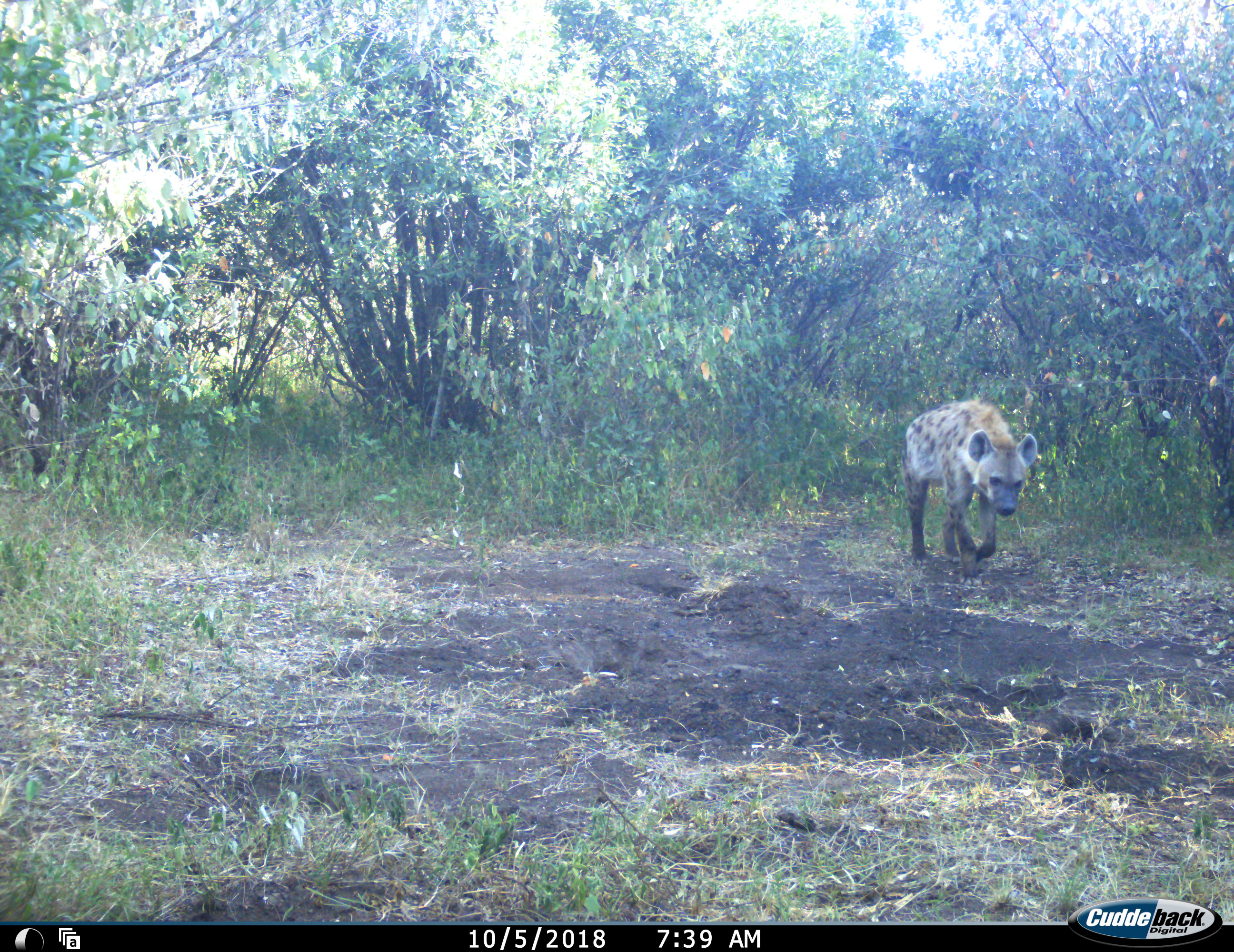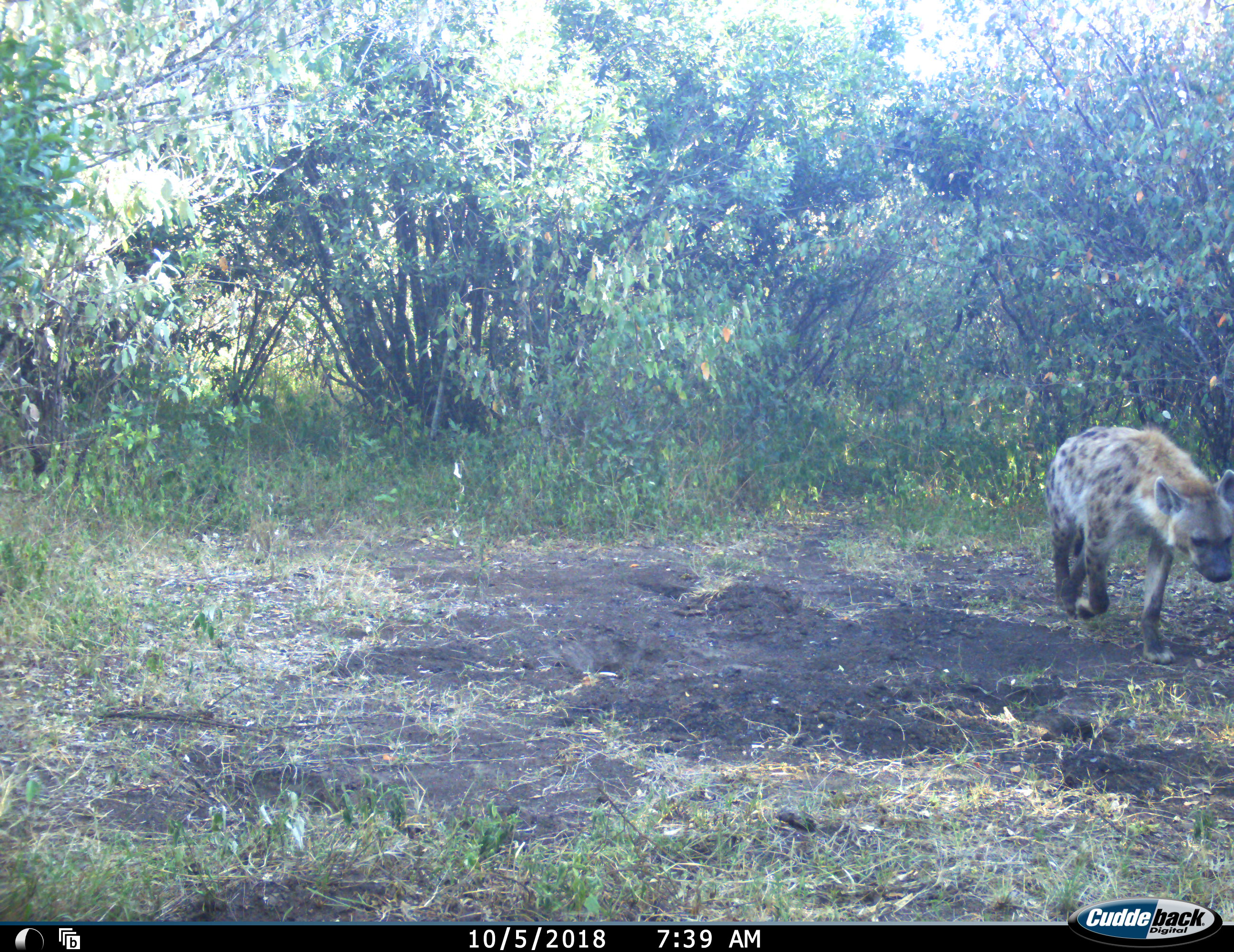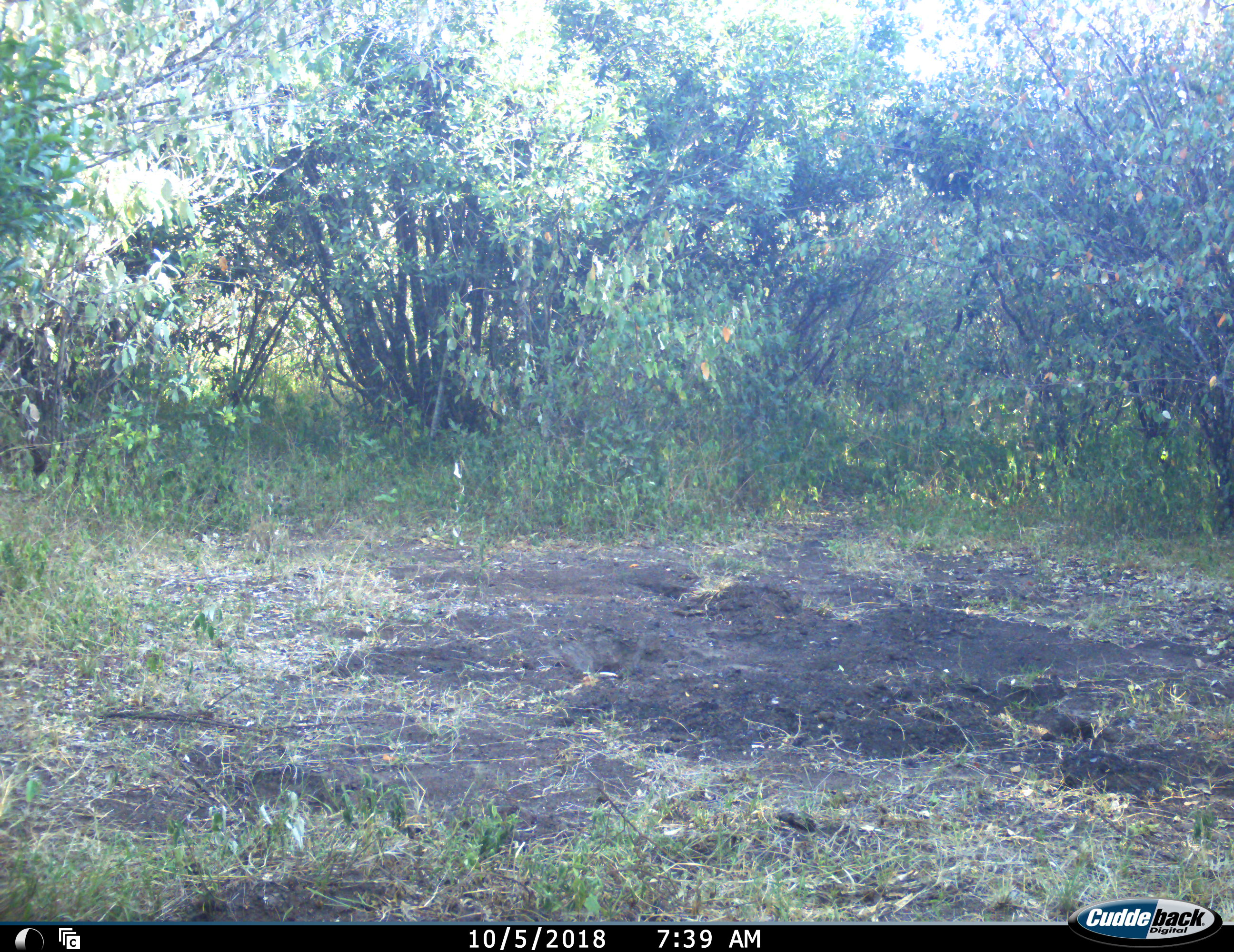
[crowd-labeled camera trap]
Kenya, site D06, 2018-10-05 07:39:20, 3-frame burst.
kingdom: Animalia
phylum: Chordata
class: Mammalia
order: Carnivora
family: Hyaenidae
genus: Crocuta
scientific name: Crocuta crocuta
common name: spotted hyena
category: hyenaspotted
Hyenaspotted (spotted hyena) (Crocuta crocuta), count 1. Behavior (volunteer vote fractions): standing 0%, resting 0%, moving 100%, interacting 0%. Young present (vote fraction): 0%. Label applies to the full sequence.